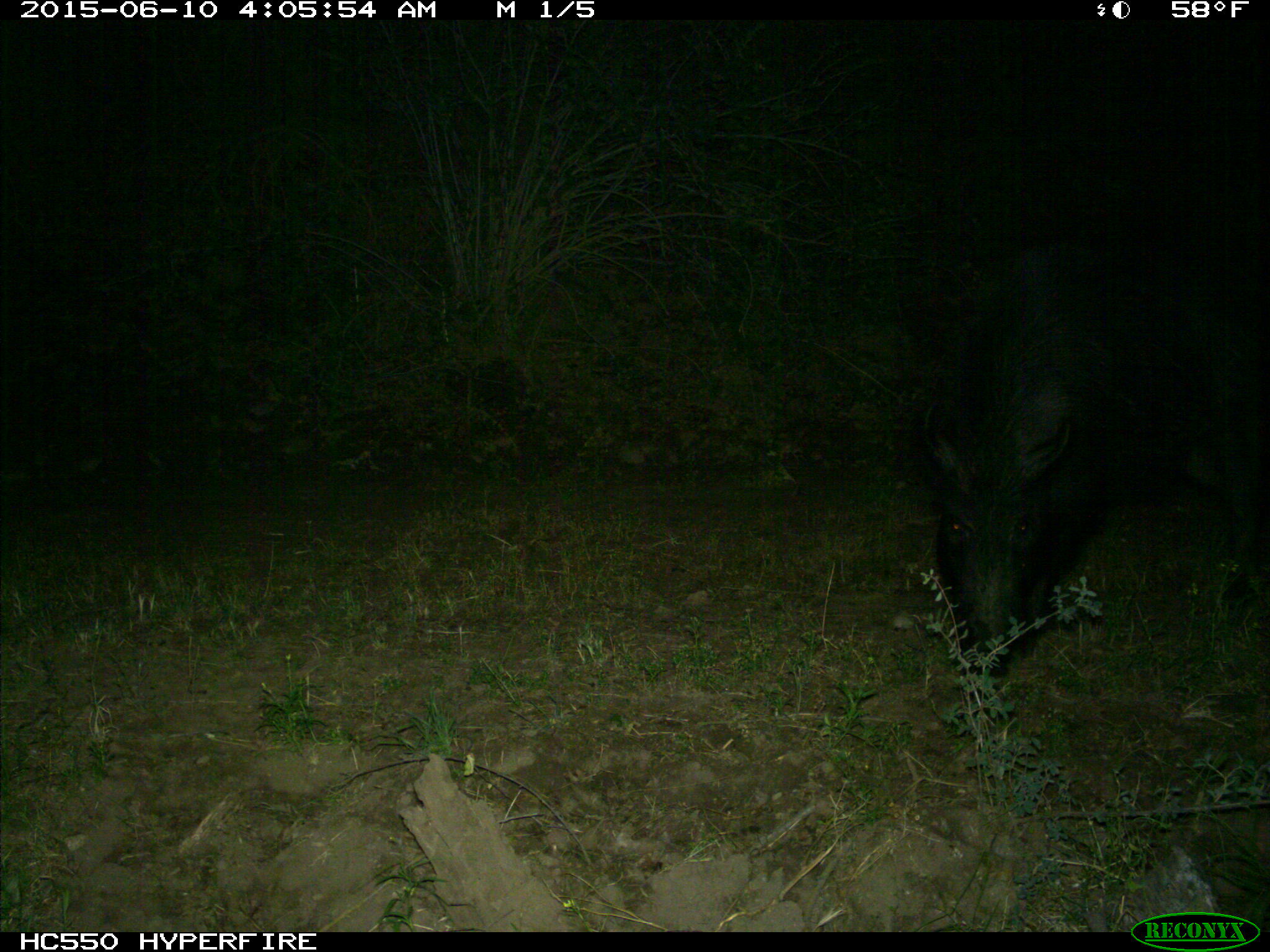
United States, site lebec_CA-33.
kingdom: Animalia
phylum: Chordata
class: Mammalia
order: Artiodactyla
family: Suidae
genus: Sus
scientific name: Sus scrofa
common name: wild boar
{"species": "Sus scrofa (wild boar)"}